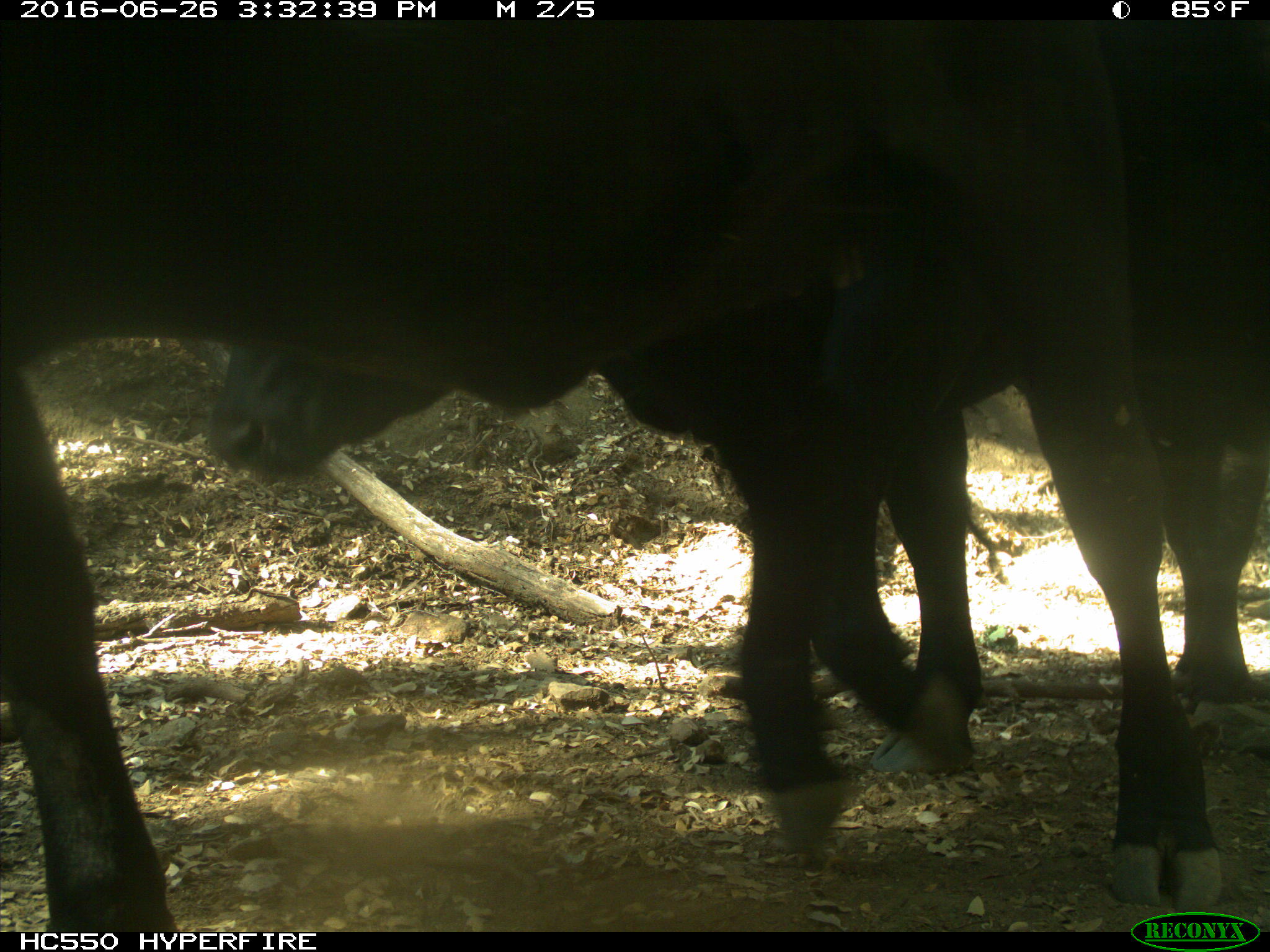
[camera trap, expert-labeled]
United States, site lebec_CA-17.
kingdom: Animalia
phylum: Chordata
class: Mammalia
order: Artiodactyla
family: Bovidae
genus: Bos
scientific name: Bos taurus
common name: domestic cow